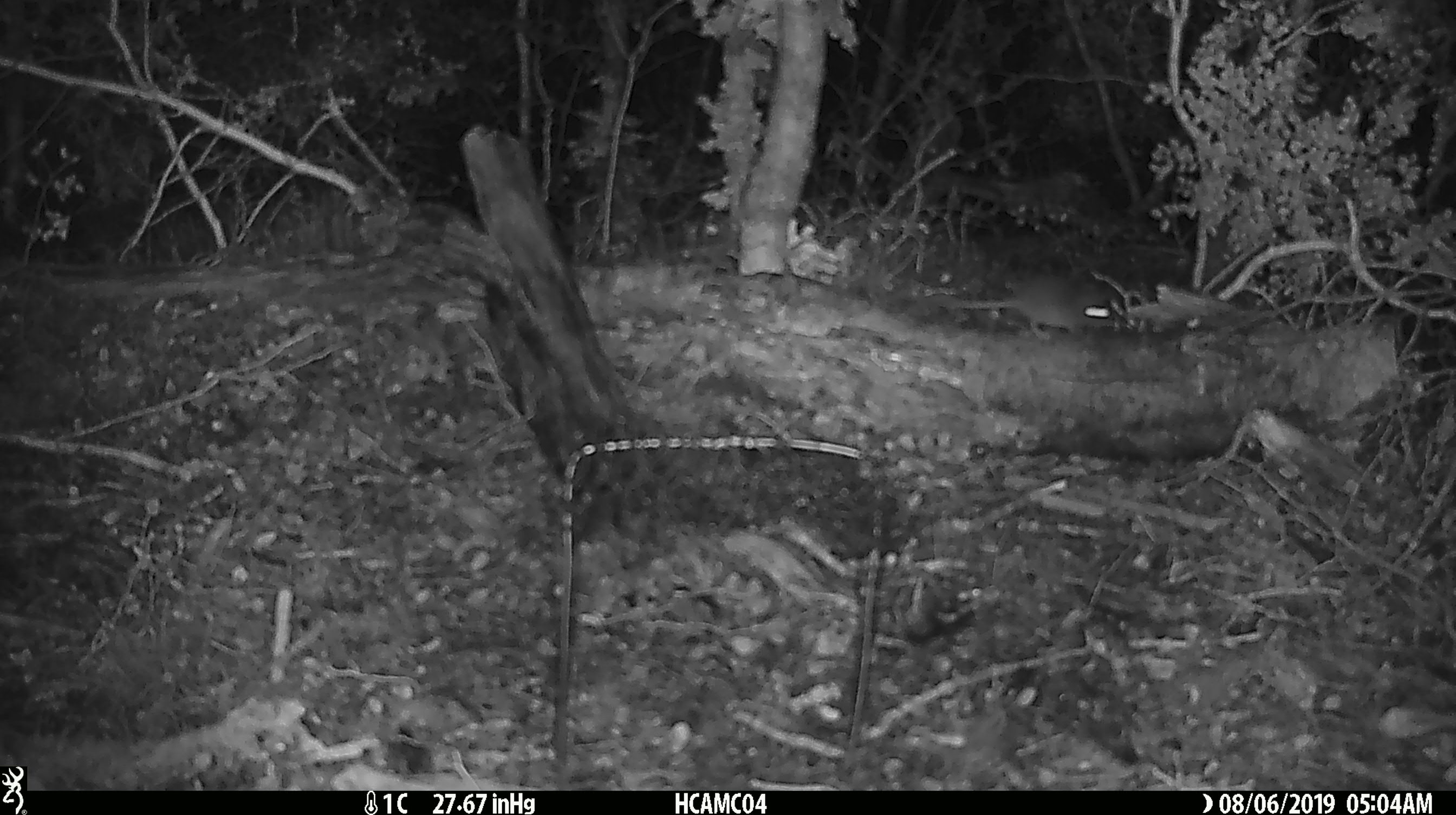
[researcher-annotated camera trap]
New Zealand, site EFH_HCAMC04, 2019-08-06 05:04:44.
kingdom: Animalia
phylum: Chordata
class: Mammalia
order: Rodentia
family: Muridae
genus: Mus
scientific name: Mus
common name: mouse